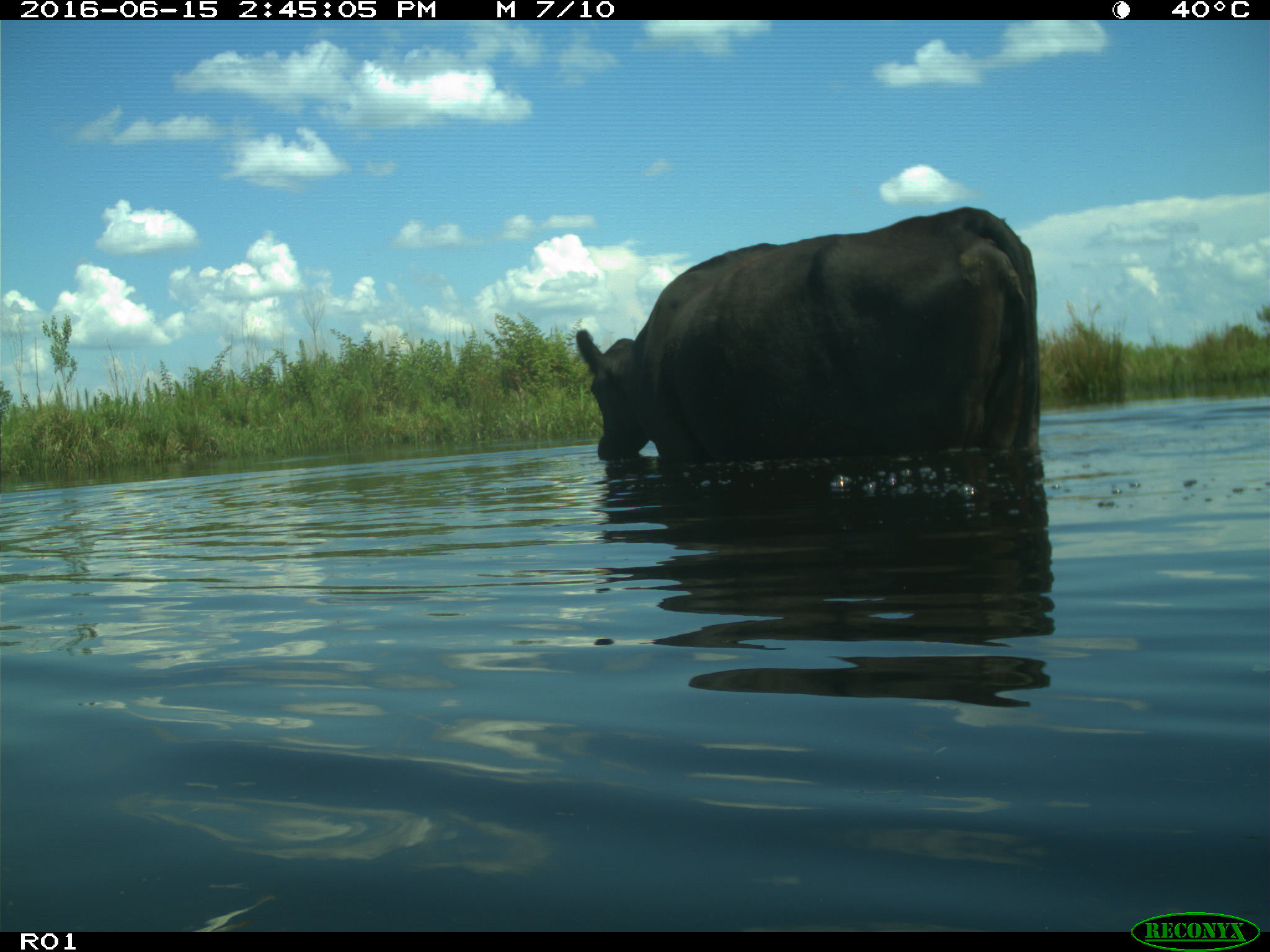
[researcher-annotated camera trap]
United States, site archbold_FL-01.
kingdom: Animalia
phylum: Chordata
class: Mammalia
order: Artiodactyla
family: Bovidae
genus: Bos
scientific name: Bos taurus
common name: domestic cow